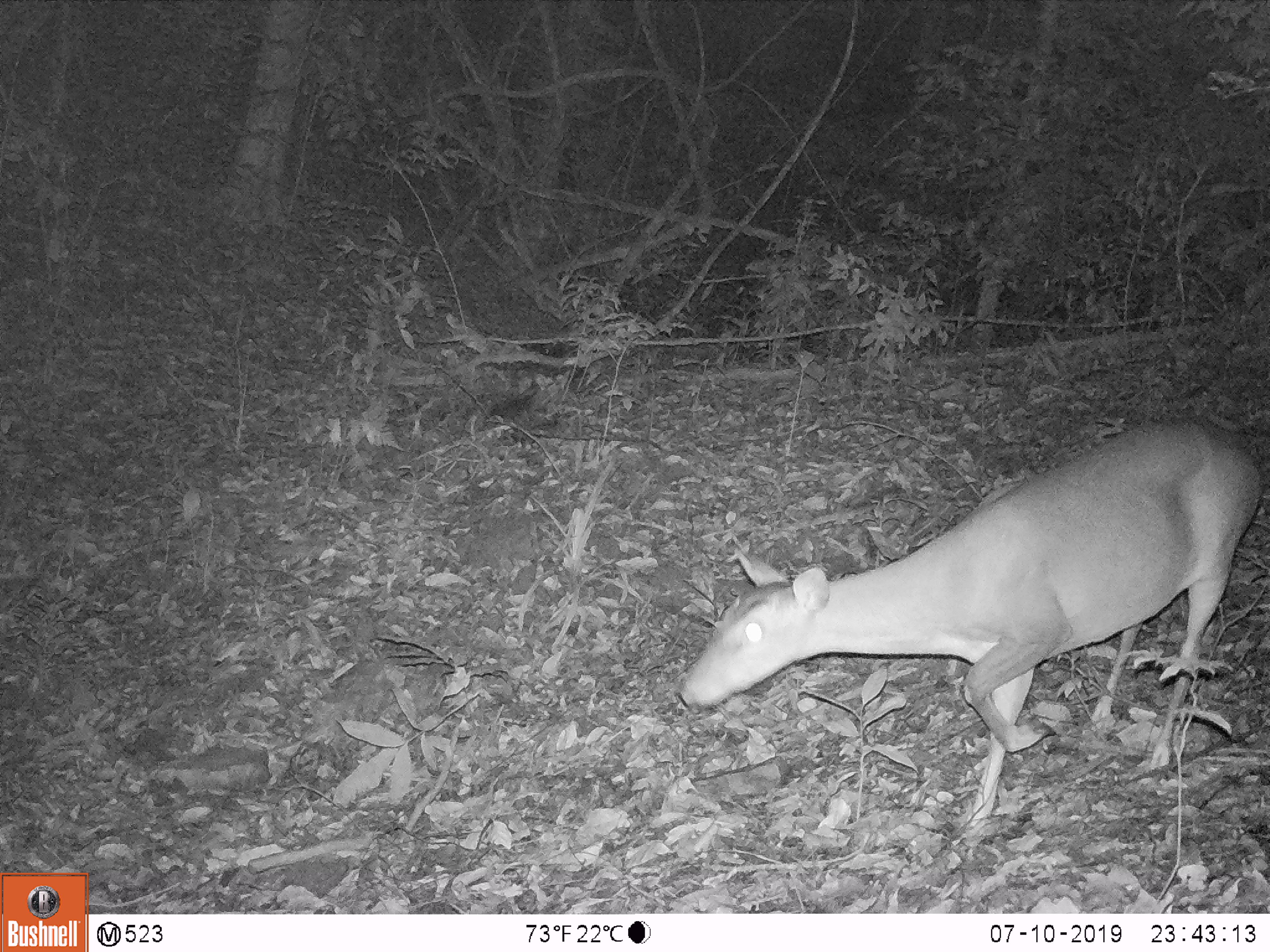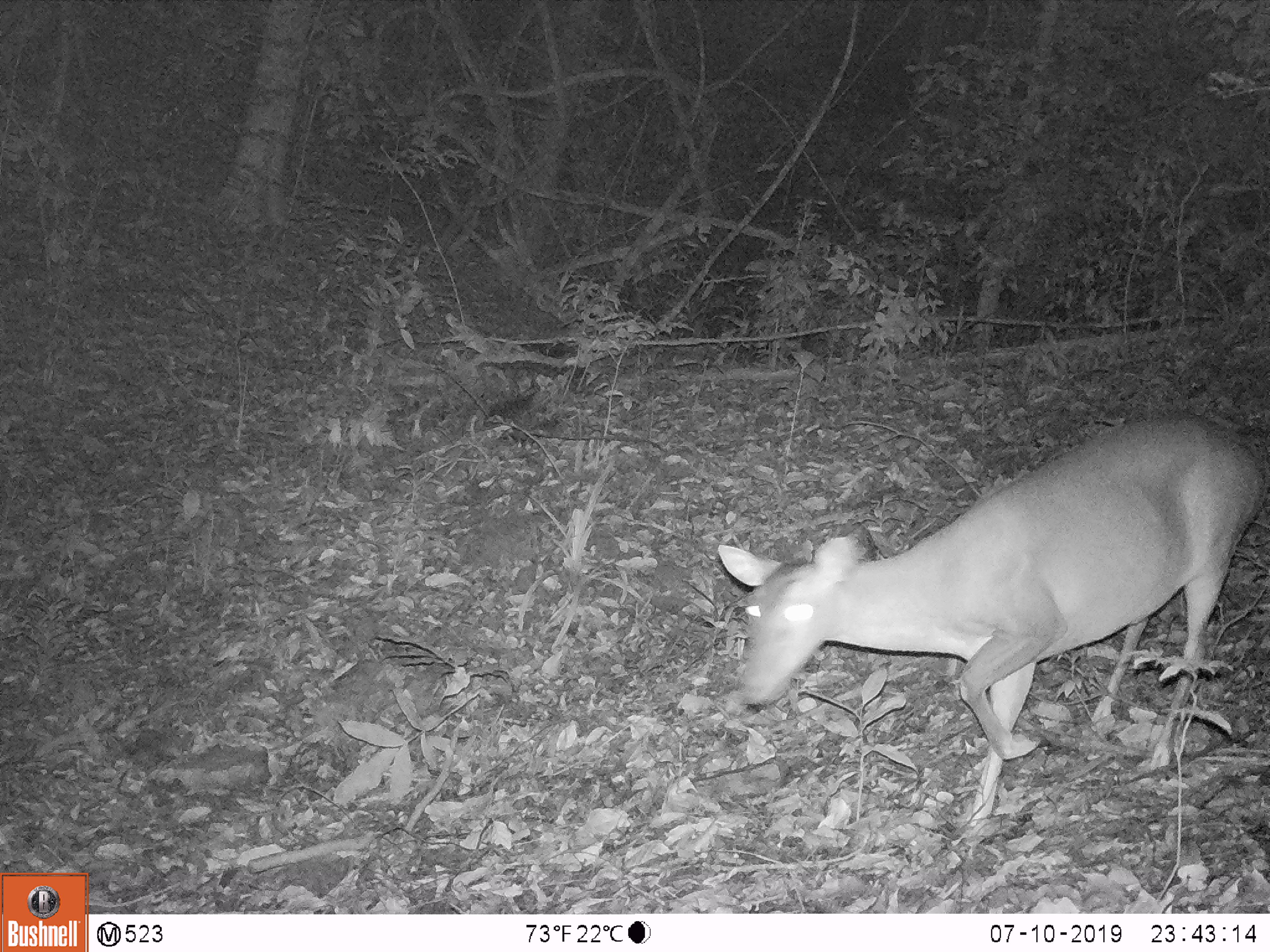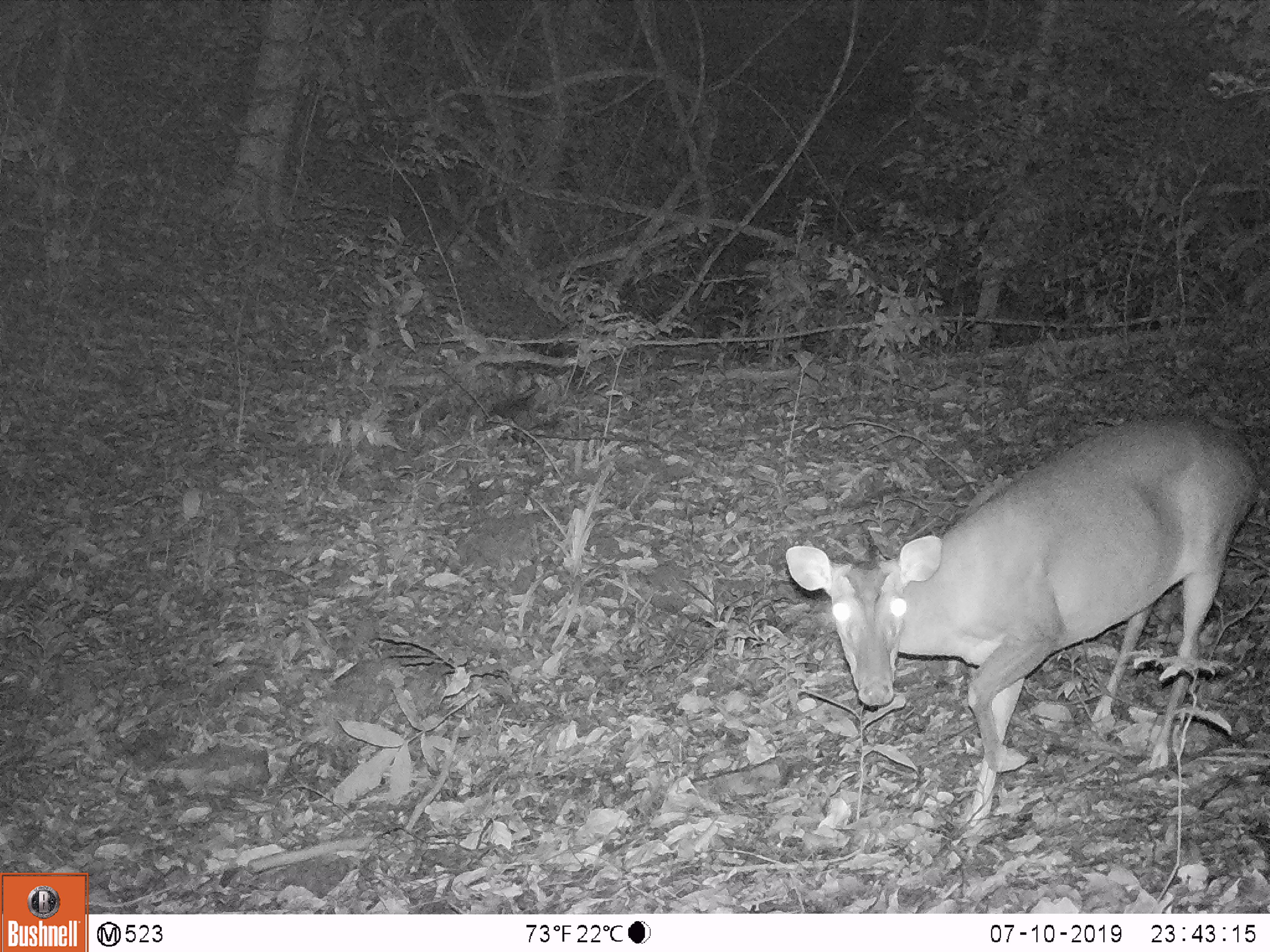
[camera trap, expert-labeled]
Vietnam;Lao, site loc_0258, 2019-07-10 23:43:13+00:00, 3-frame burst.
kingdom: Animalia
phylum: Chordata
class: Mammalia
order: Artiodactyla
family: Cervidae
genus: Muntiacus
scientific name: Muntiacus vuquangensis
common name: large-antlered muntjac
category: large antlered muntjac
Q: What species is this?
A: Large antlered muntjac (large-antlered muntjac) (Muntiacus vuquangensis).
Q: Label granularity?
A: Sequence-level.